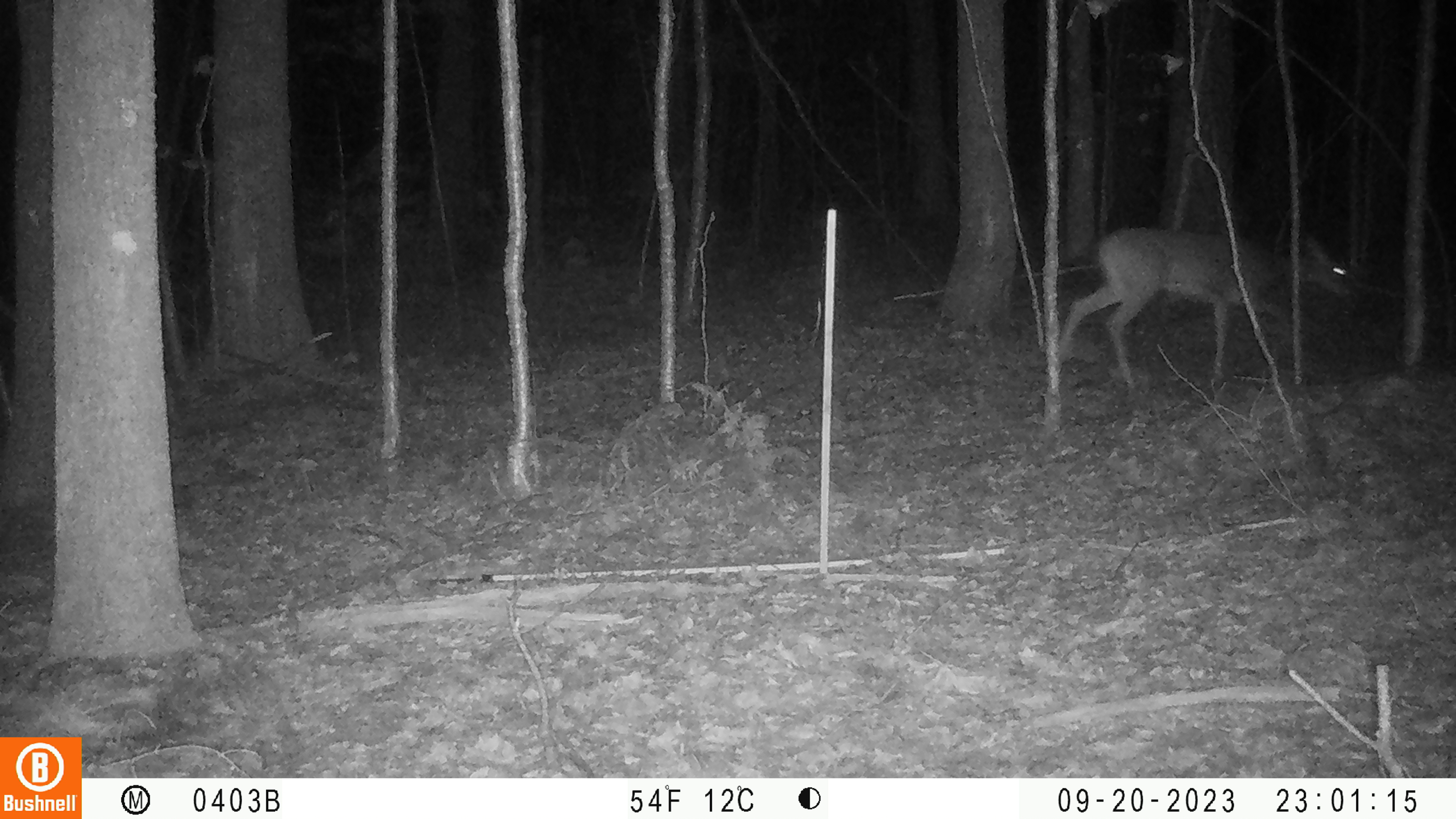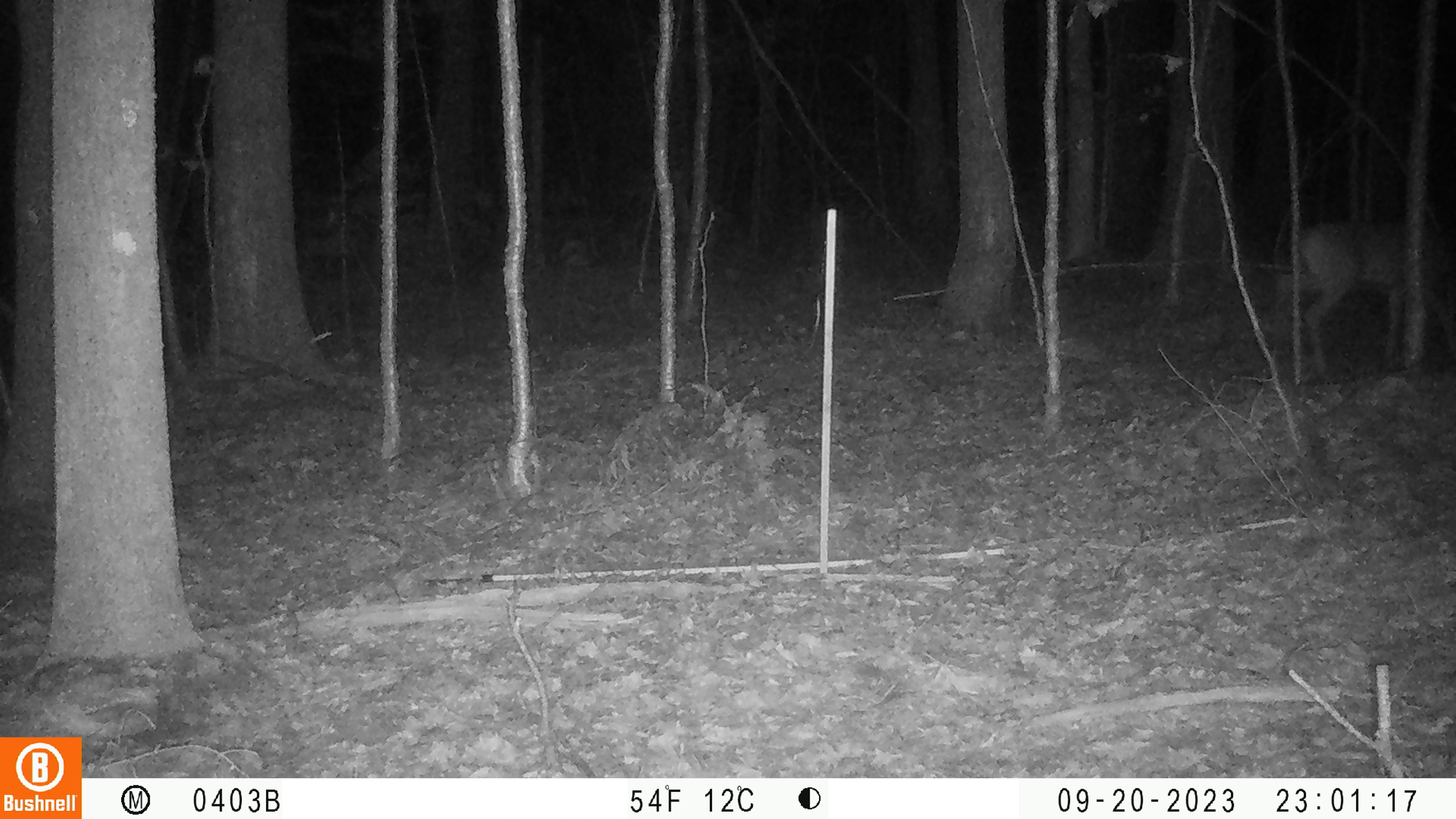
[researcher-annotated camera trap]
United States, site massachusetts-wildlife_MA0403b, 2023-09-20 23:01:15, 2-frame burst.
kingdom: Animalia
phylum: Chordata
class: Mammalia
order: Artiodactyla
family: Cervidae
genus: Odocoileus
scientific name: Odocoileus virginianus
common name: white-tailed deer